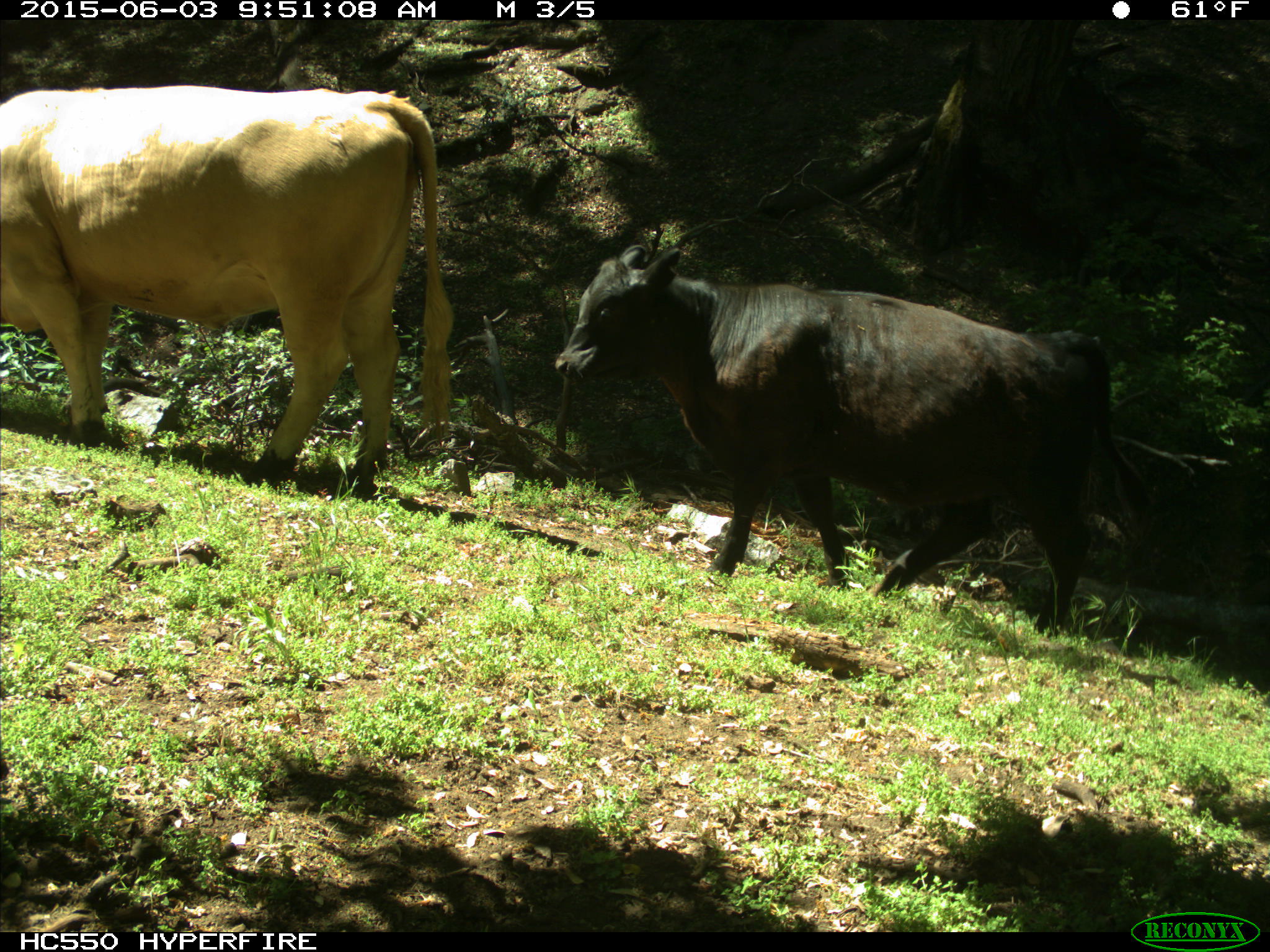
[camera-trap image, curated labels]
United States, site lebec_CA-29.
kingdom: Animalia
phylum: Chordata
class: Mammalia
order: Artiodactyla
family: Bovidae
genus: Bos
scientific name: Bos taurus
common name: domestic cow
Bos taurus (domestic cow).